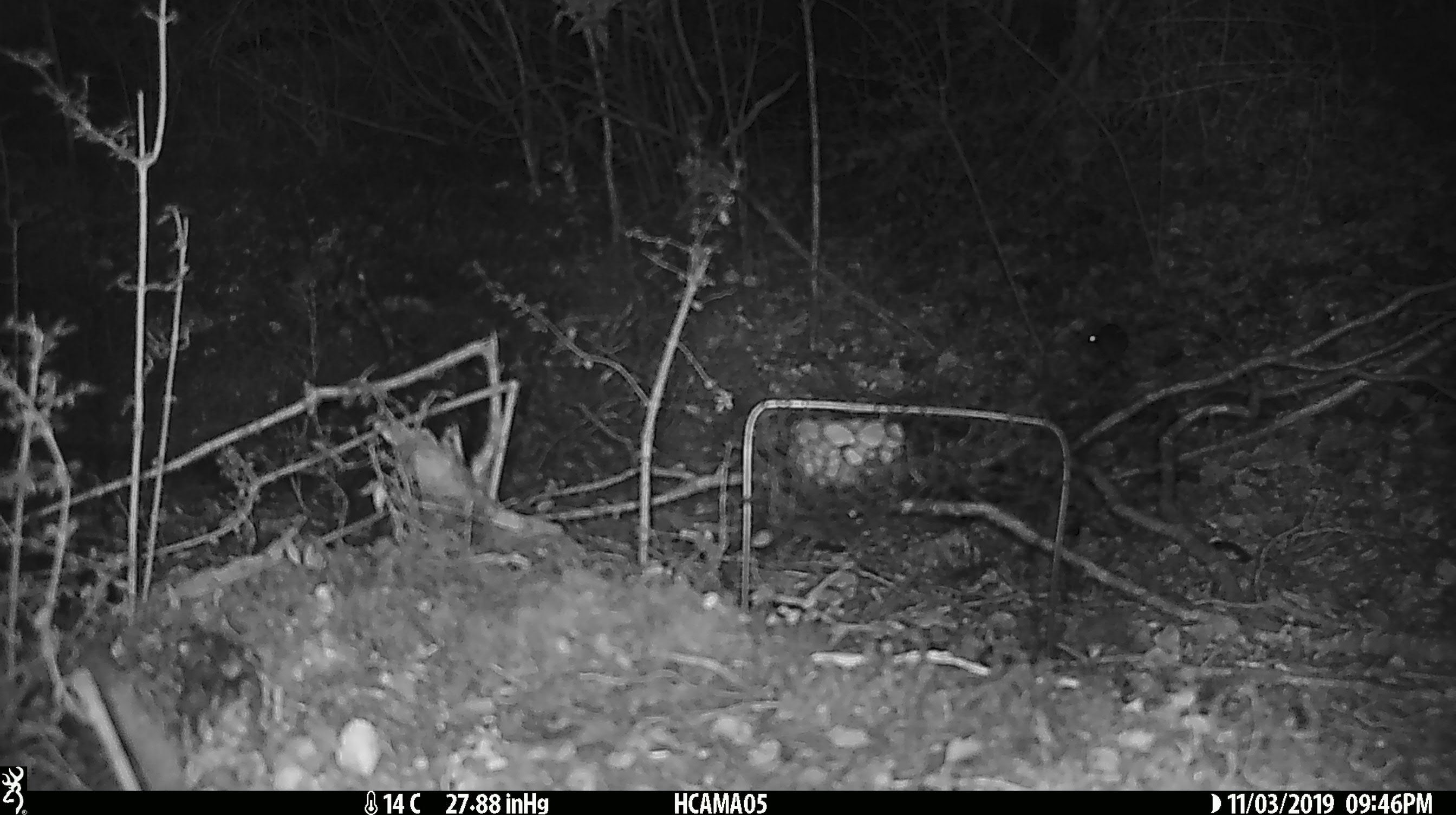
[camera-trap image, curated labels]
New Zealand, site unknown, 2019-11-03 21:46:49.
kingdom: Animalia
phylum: Chordata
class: Mammalia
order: Rodentia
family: Muridae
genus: Mus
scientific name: Mus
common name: mouse